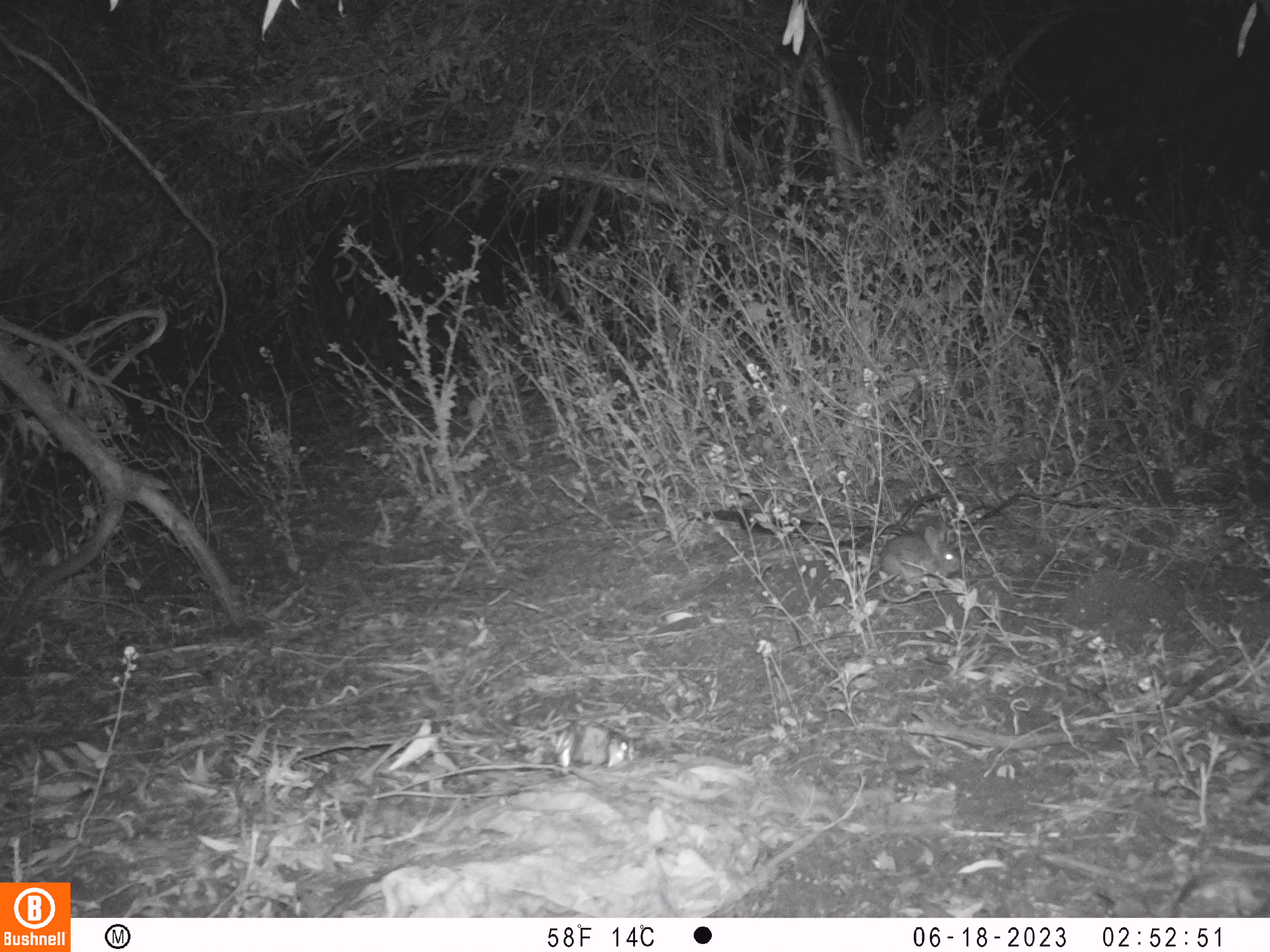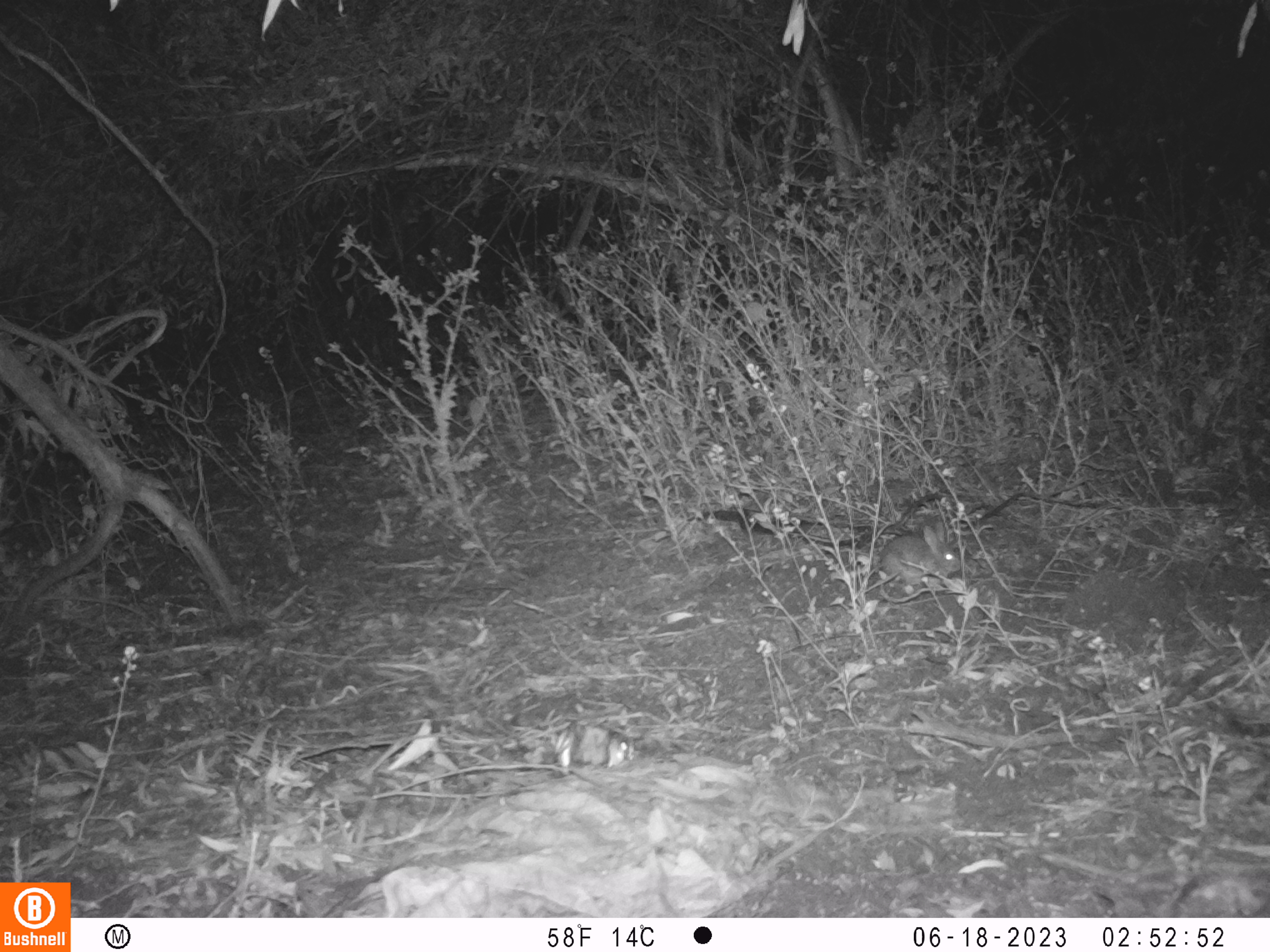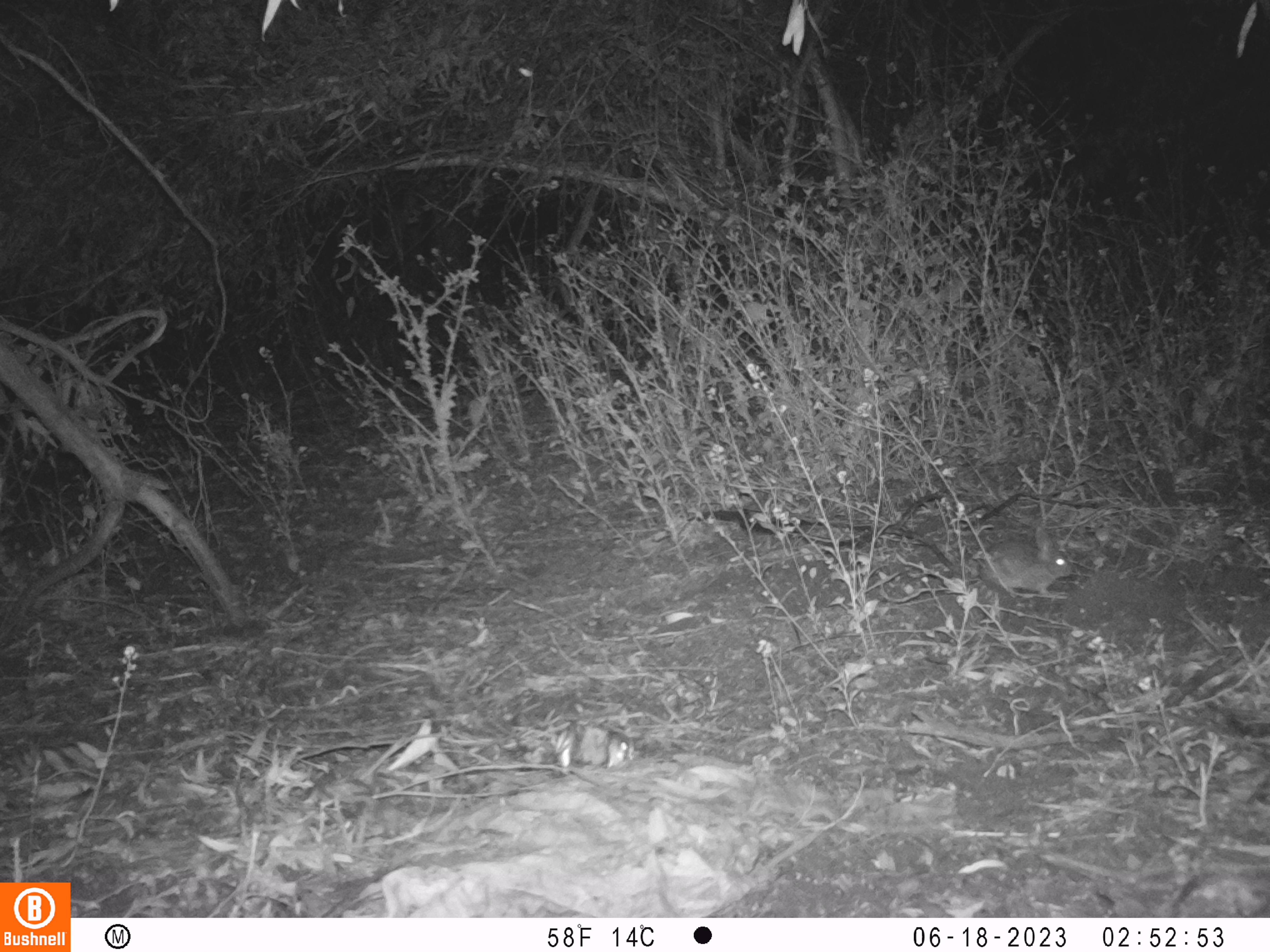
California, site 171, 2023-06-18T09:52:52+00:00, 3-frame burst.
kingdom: Animalia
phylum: Chordata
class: Mammalia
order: Lagomorpha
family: Leporidae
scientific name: Leporidae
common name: rabbit